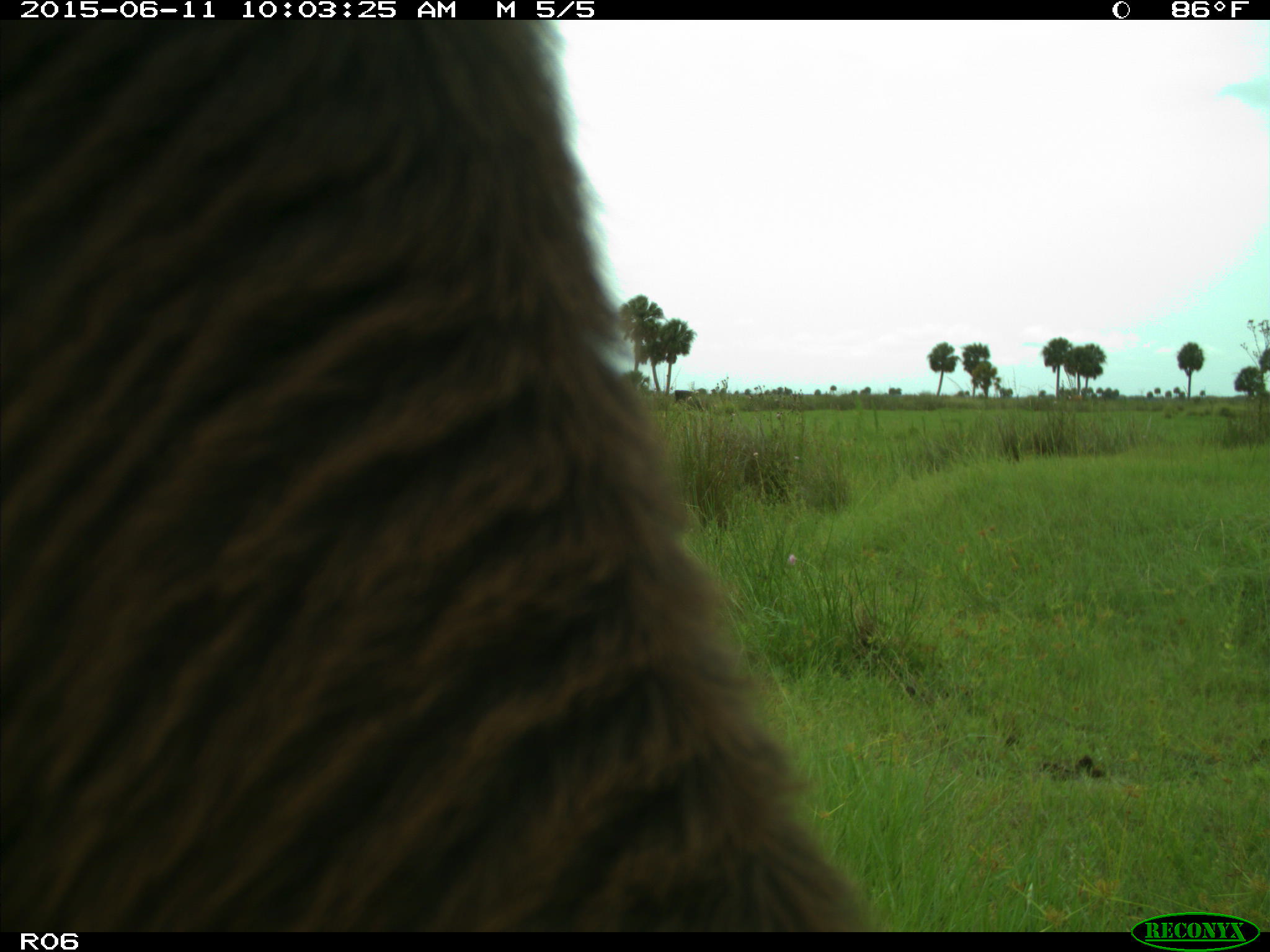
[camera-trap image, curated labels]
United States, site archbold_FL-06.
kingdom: Animalia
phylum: Chordata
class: Mammalia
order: Artiodactyla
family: Bovidae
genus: Bos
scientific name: Bos taurus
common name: domestic cow